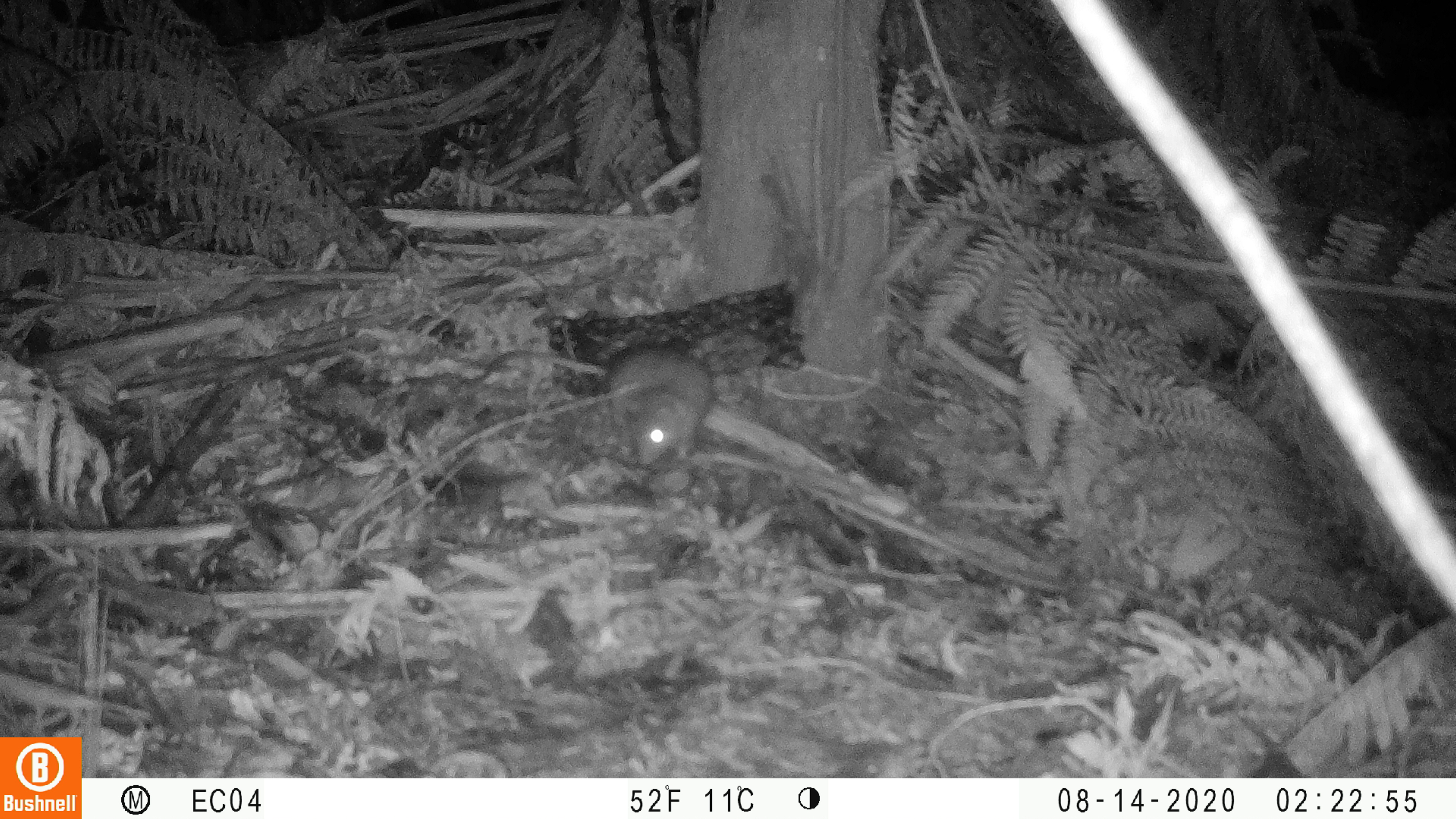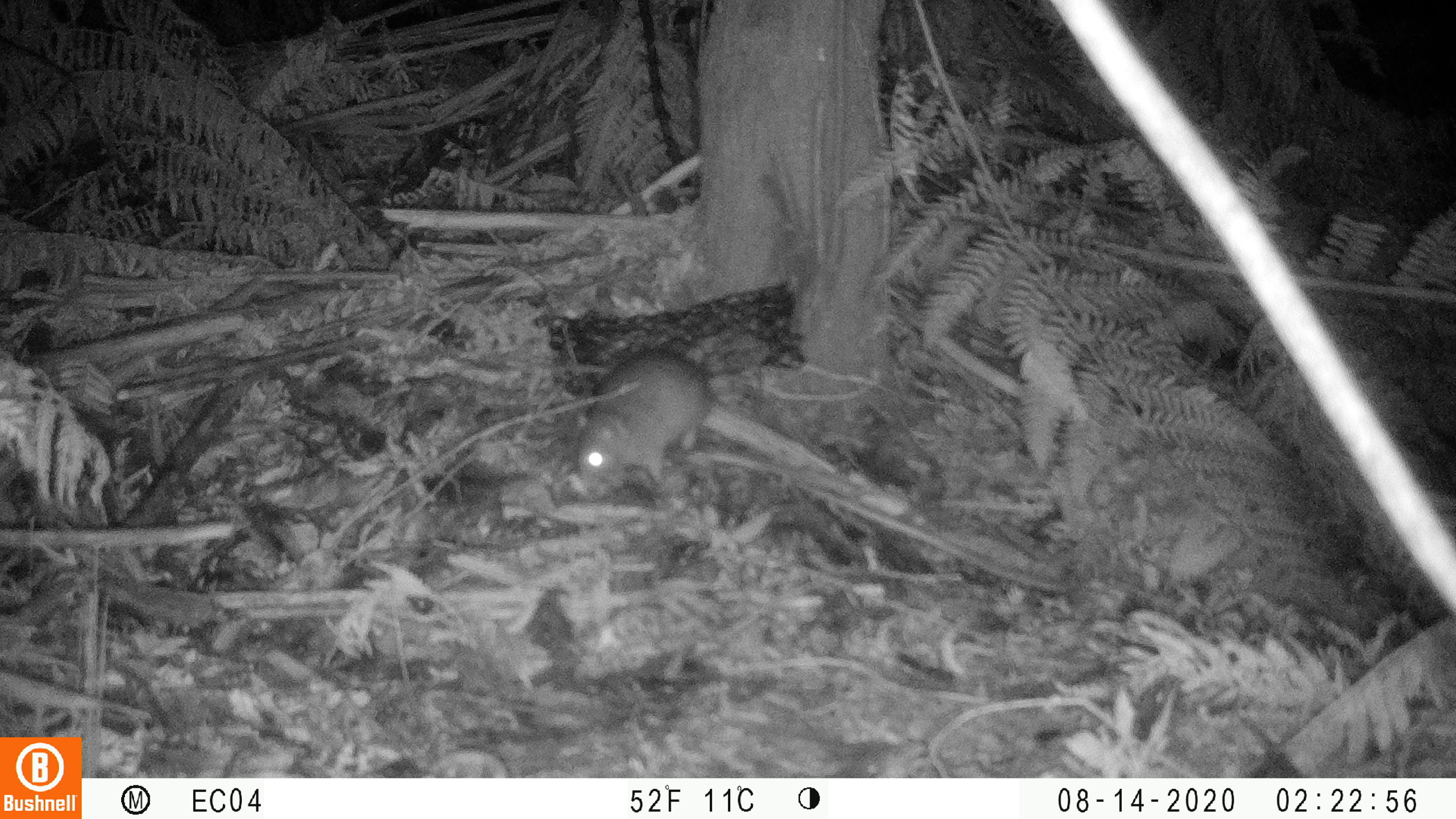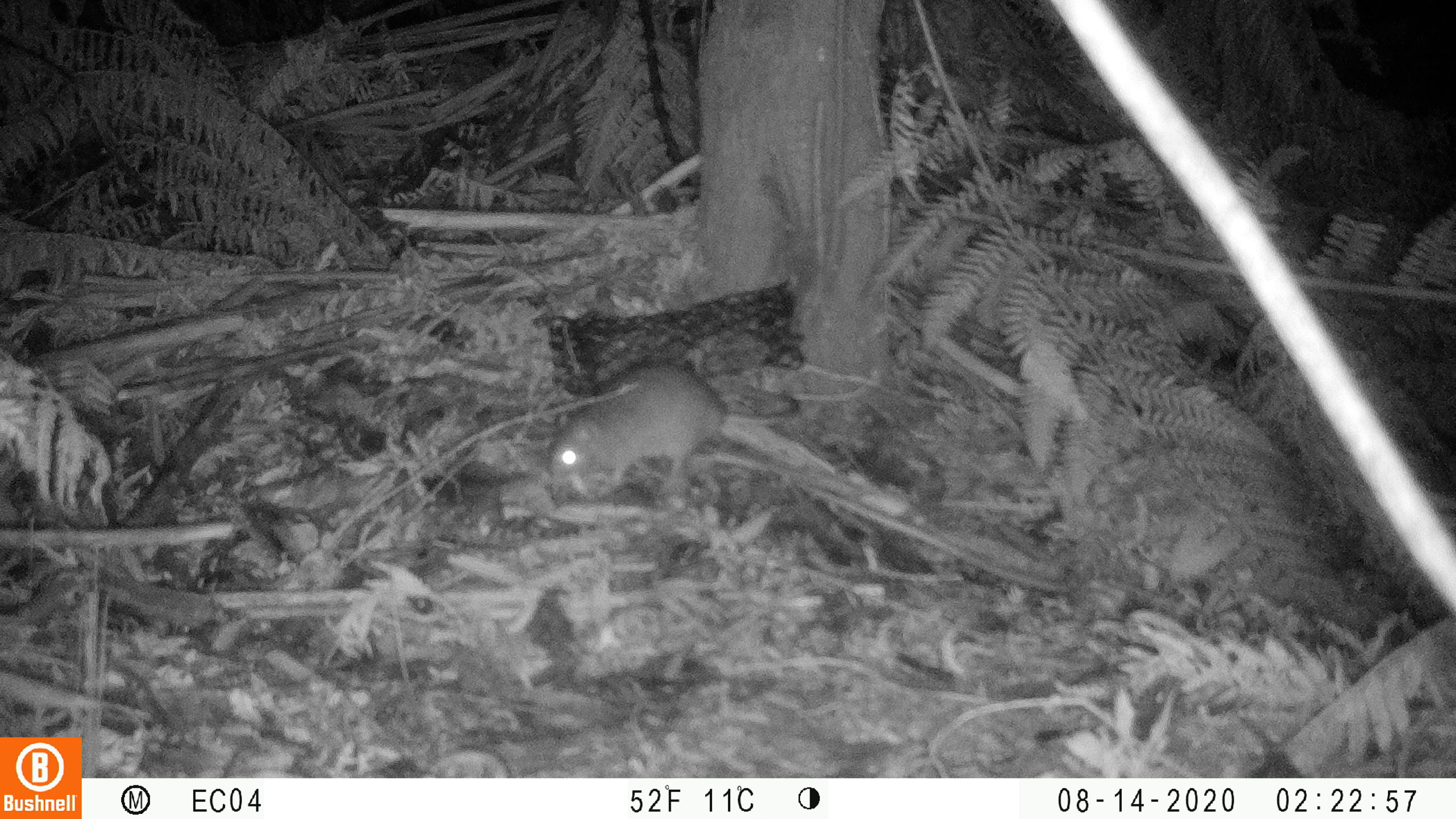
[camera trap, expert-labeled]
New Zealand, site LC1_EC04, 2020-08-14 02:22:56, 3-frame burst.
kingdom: Animalia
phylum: Chordata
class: Mammalia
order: Rodentia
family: Muridae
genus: Rattus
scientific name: Rattus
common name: rat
Rat (Rattus).